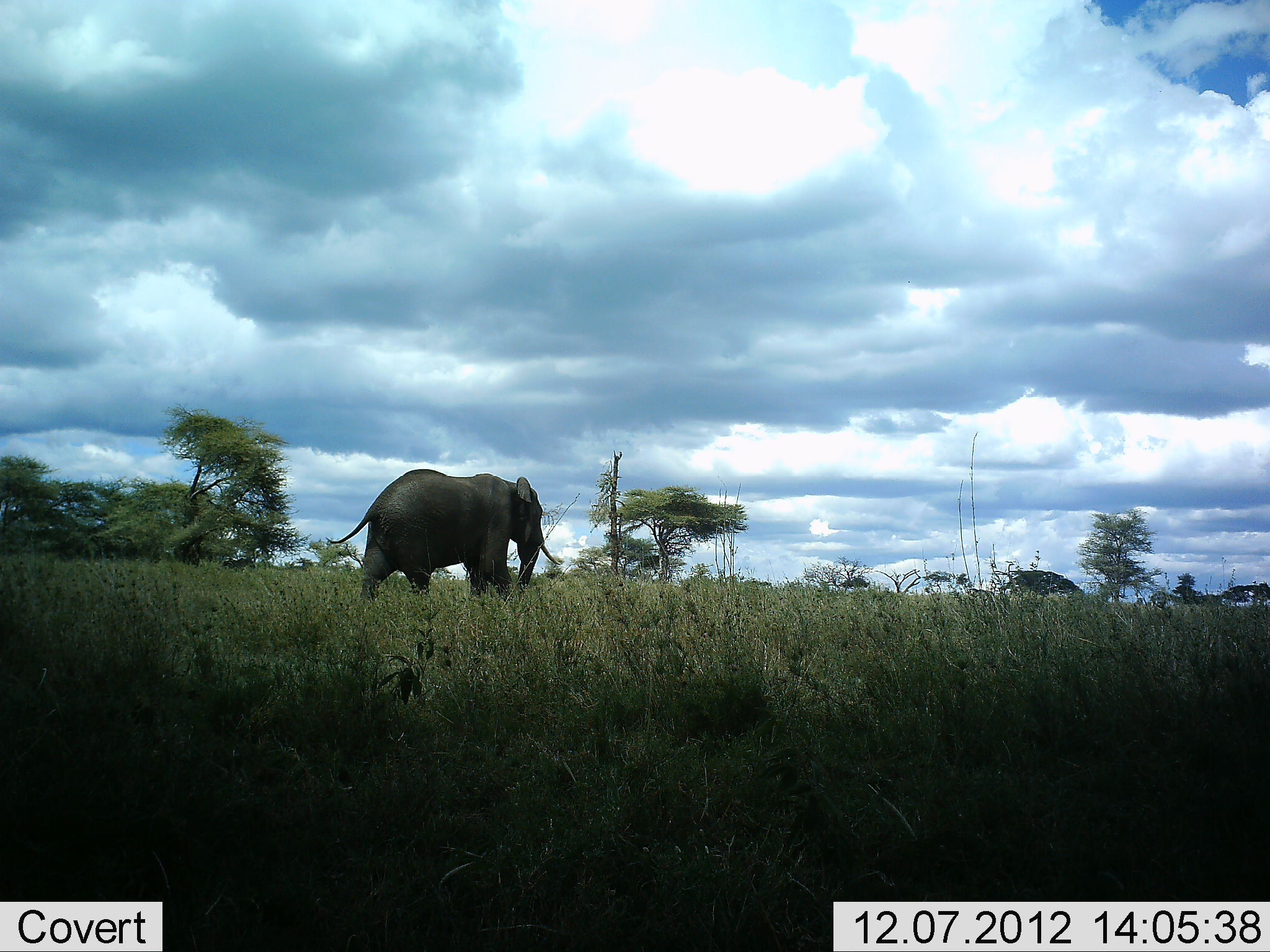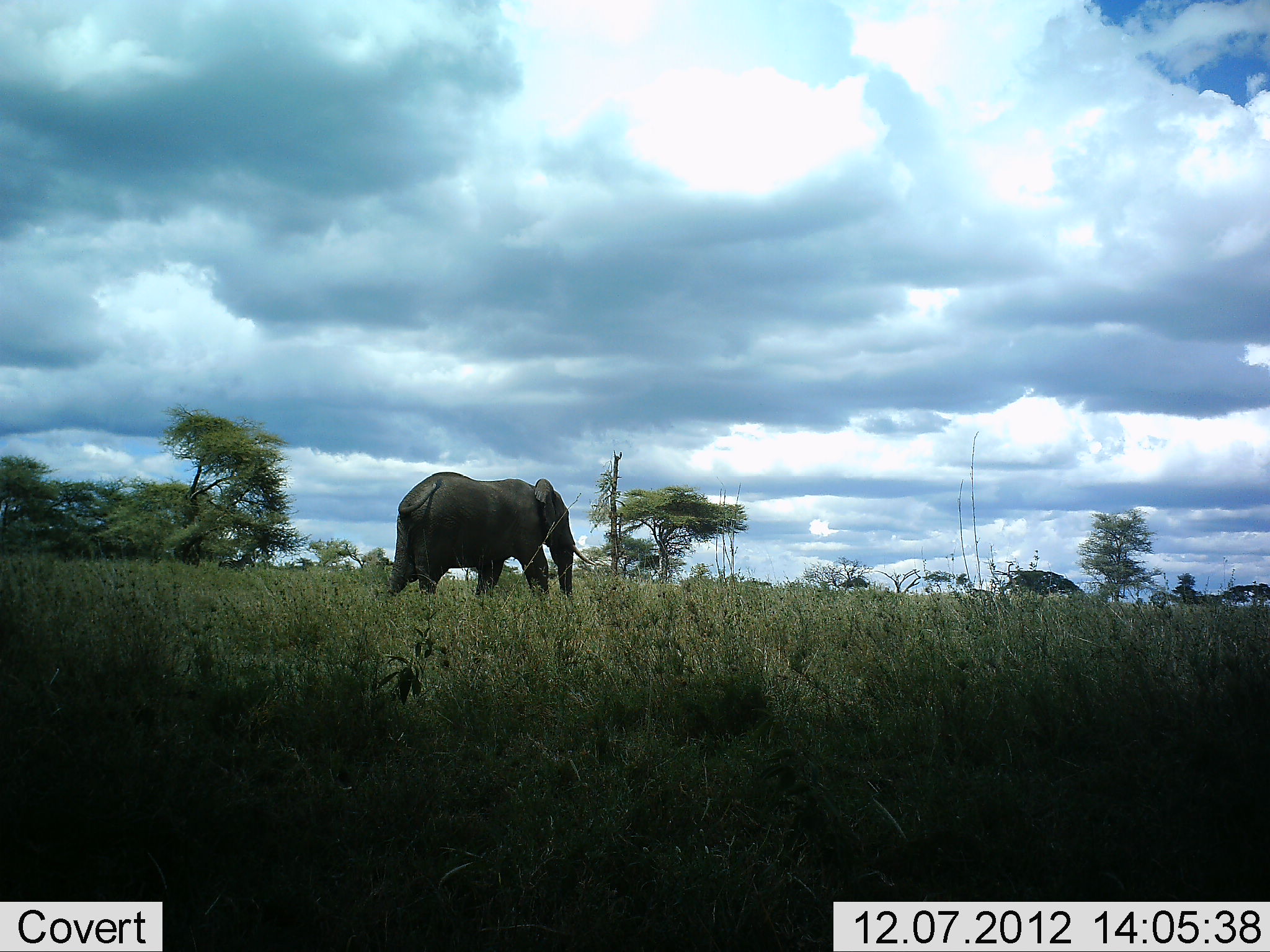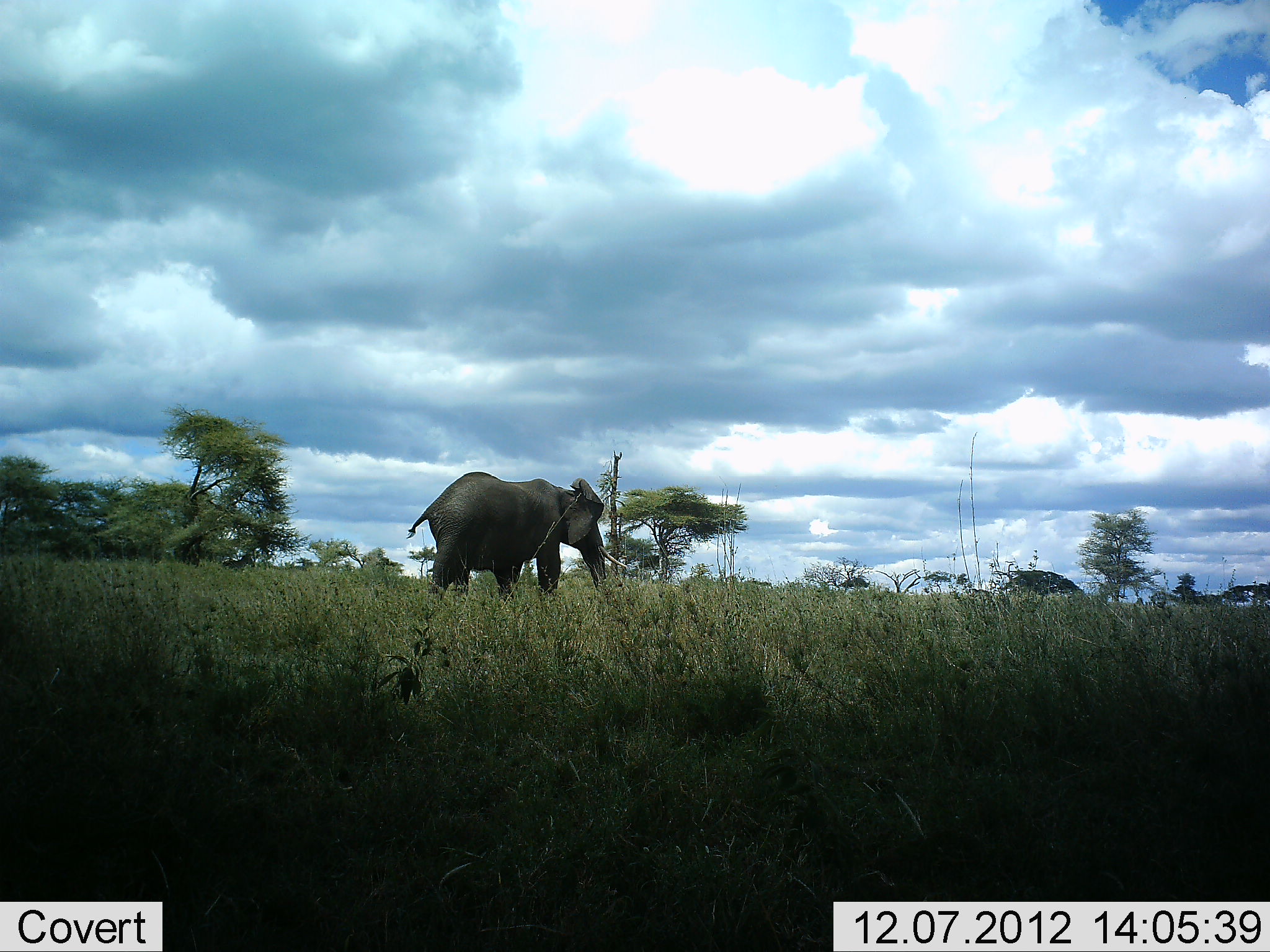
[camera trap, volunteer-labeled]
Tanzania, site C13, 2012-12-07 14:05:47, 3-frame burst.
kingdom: Animalia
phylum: Chordata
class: Mammalia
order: Proboscidea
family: Elephantidae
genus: Loxodonta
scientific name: Loxodonta africana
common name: african bush elephant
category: elephant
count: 1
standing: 10%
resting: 0%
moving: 100%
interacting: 0%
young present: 0%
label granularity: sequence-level